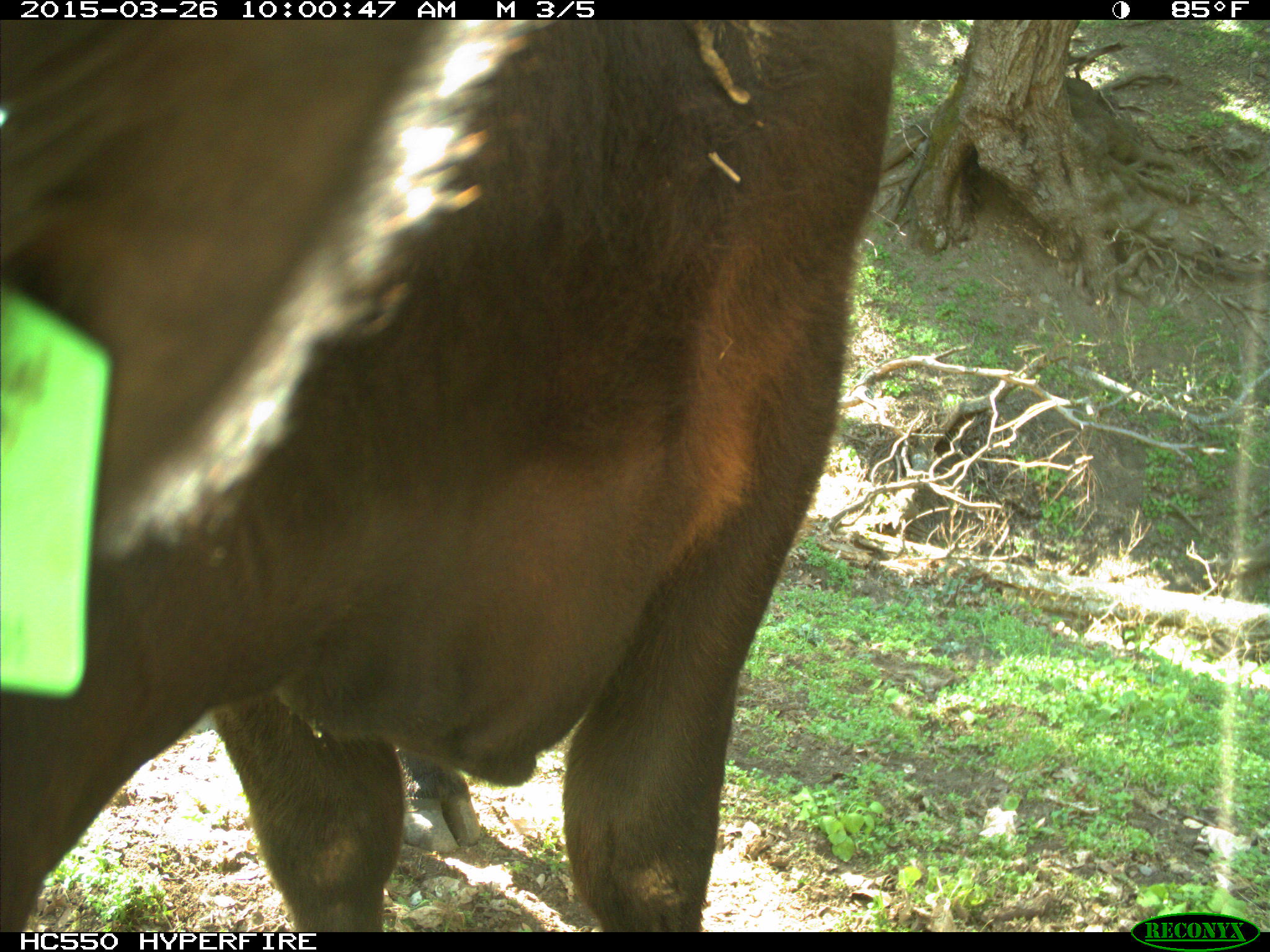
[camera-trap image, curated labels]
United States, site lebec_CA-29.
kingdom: Animalia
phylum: Chordata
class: Mammalia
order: Artiodactyla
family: Bovidae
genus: Bos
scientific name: Bos taurus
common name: domestic cow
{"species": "Bos taurus (domestic cow)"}